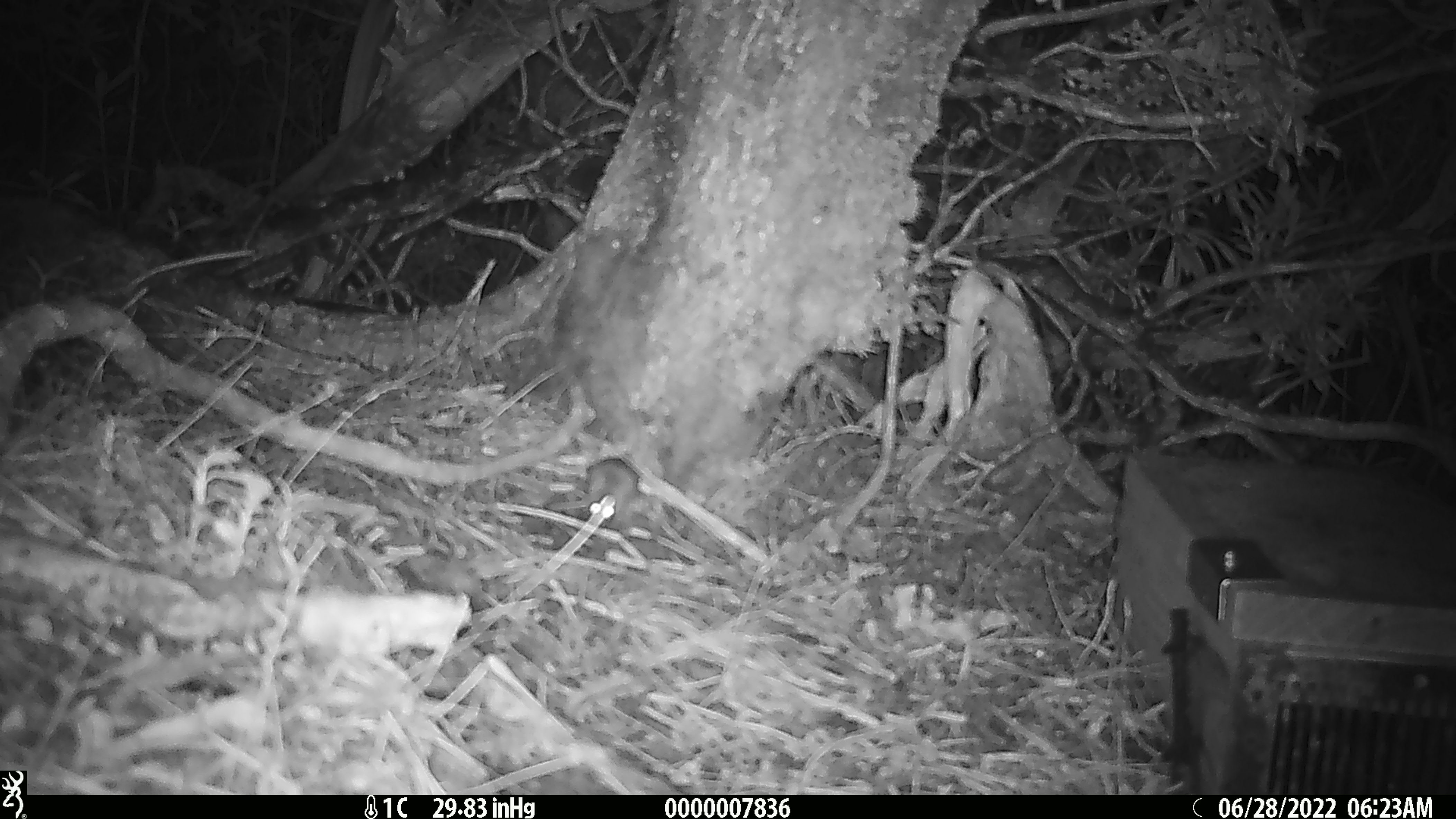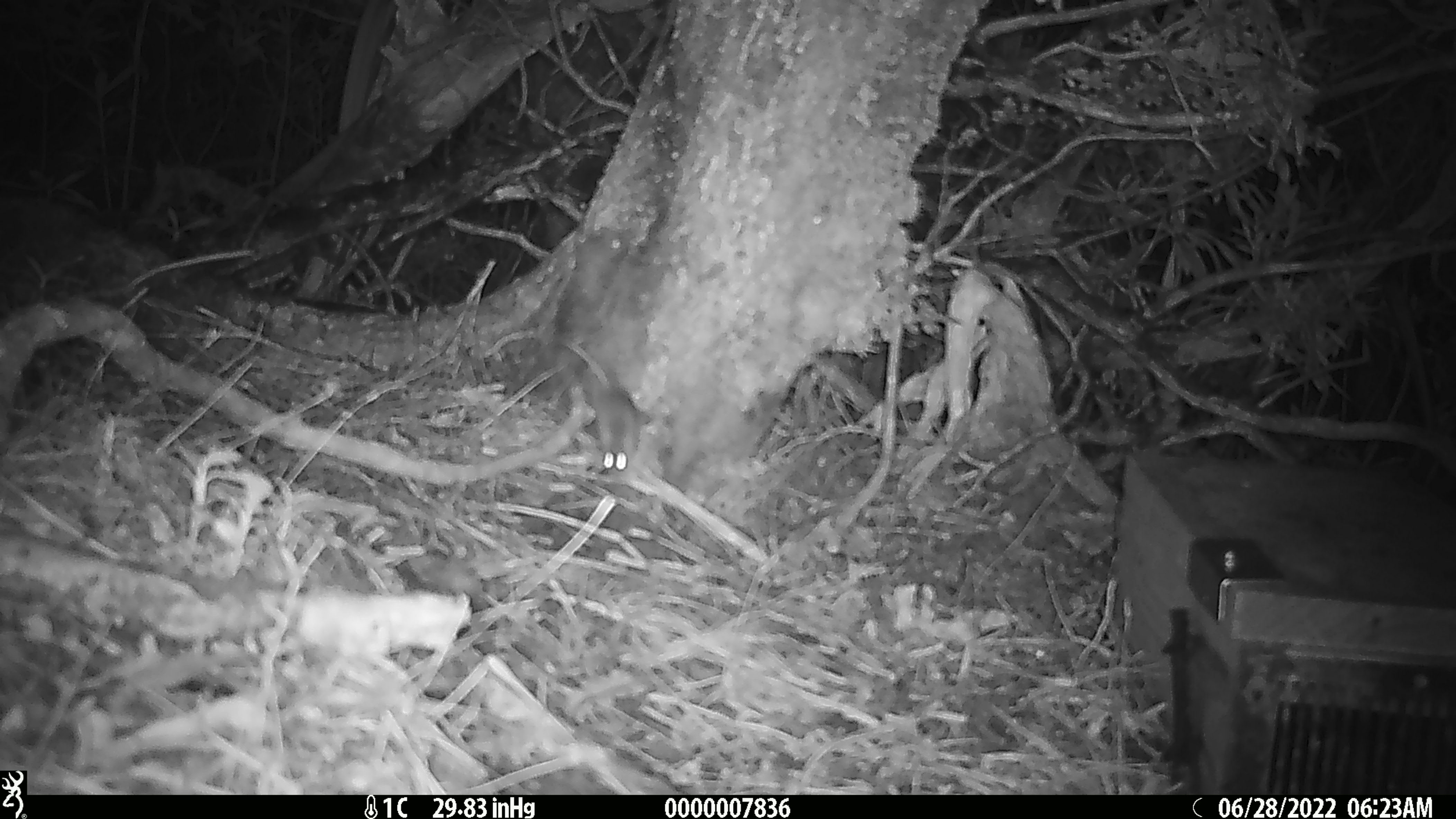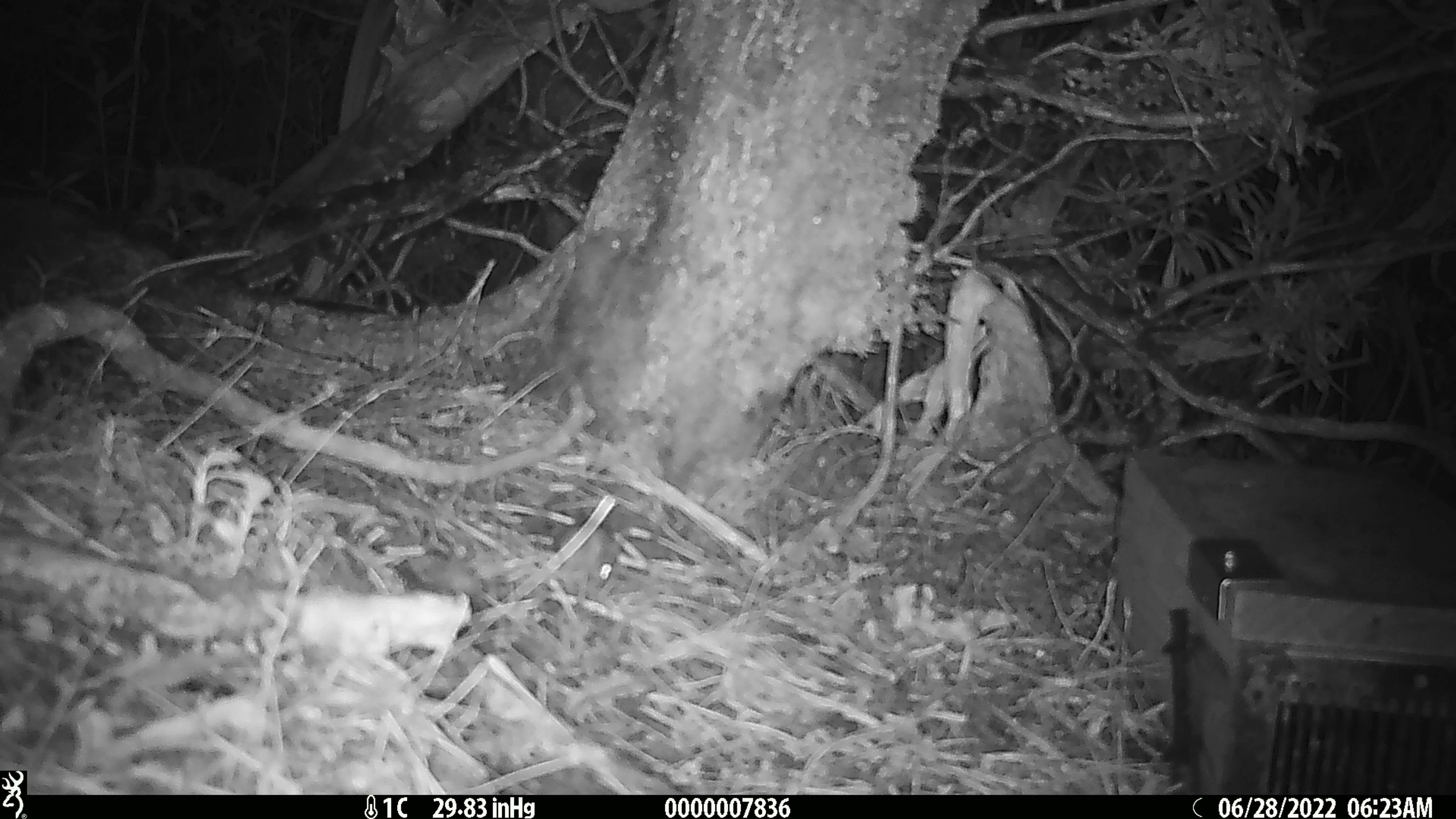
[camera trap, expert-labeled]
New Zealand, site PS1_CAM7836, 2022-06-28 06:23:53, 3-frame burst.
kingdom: Animalia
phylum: Chordata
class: Mammalia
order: Rodentia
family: Muridae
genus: Mus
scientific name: Mus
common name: mouse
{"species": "mouse (Mus)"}